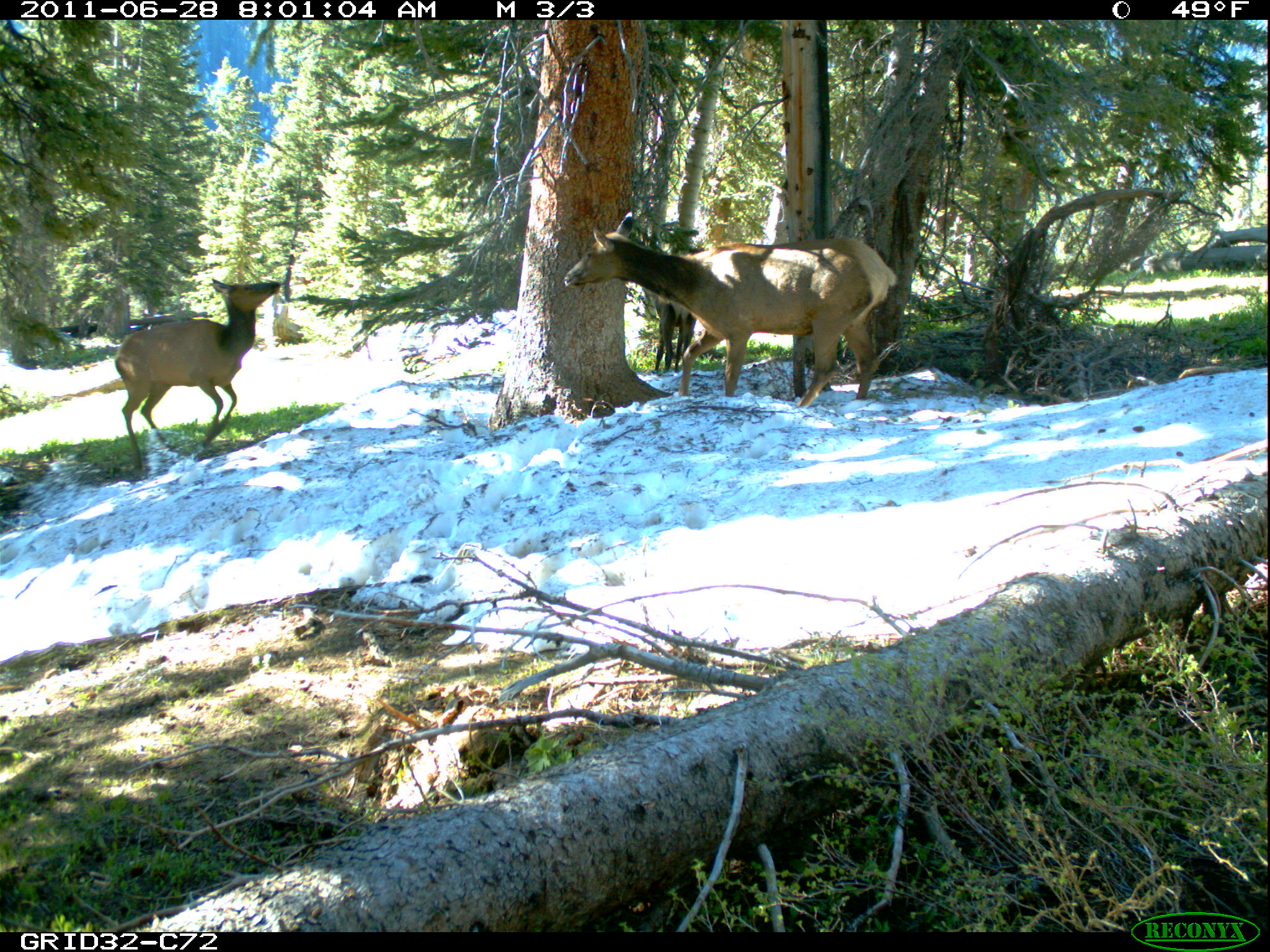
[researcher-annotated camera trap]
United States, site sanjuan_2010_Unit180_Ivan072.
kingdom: Animalia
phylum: Chordata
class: Mammalia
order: Artiodactyla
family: Cervidae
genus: Cervus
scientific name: Cervus elaphus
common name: red deer